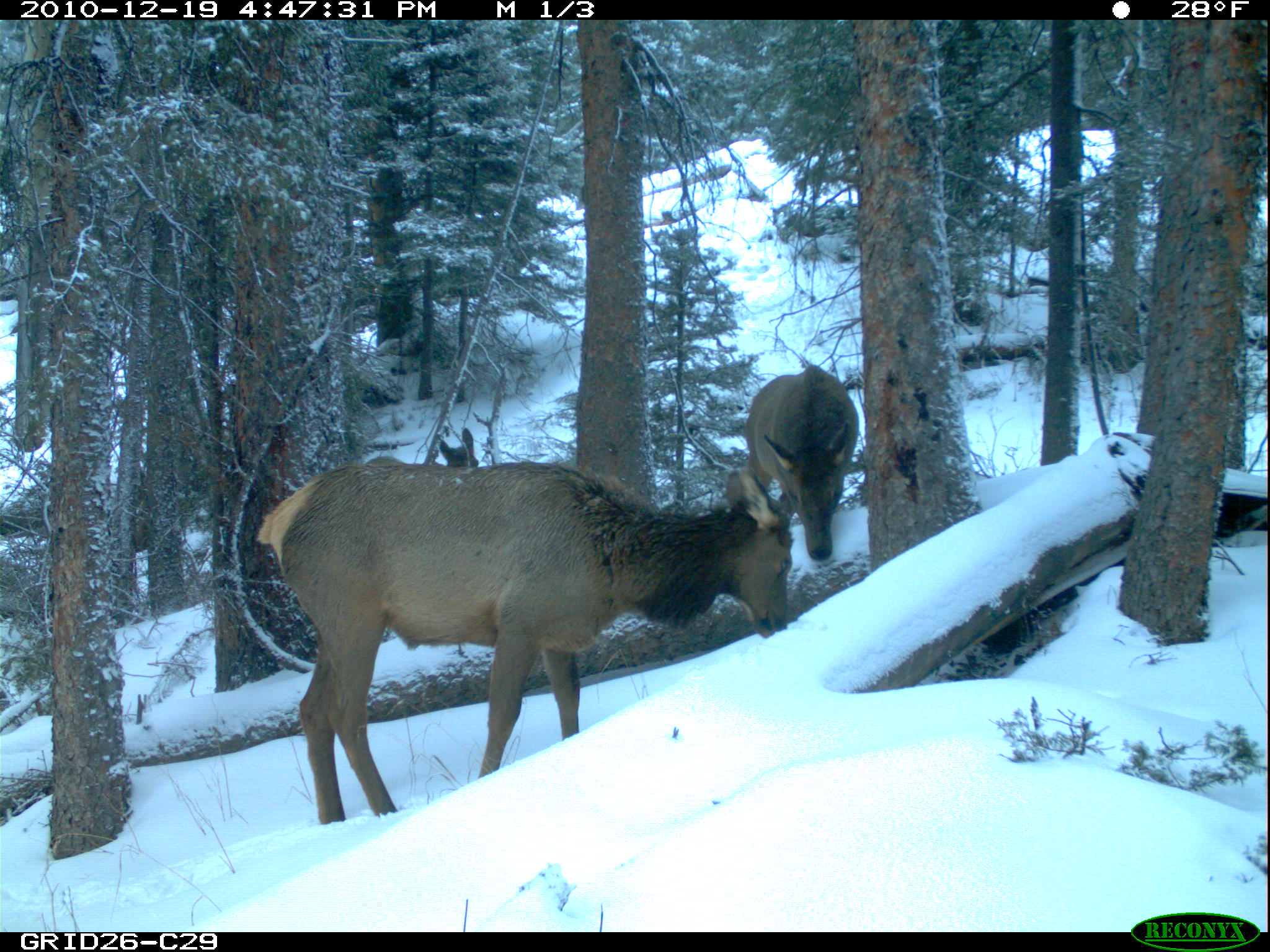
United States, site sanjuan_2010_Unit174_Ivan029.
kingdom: Animalia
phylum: Chordata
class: Mammalia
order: Artiodactyla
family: Cervidae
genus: Cervus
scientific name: Cervus elaphus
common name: red deer